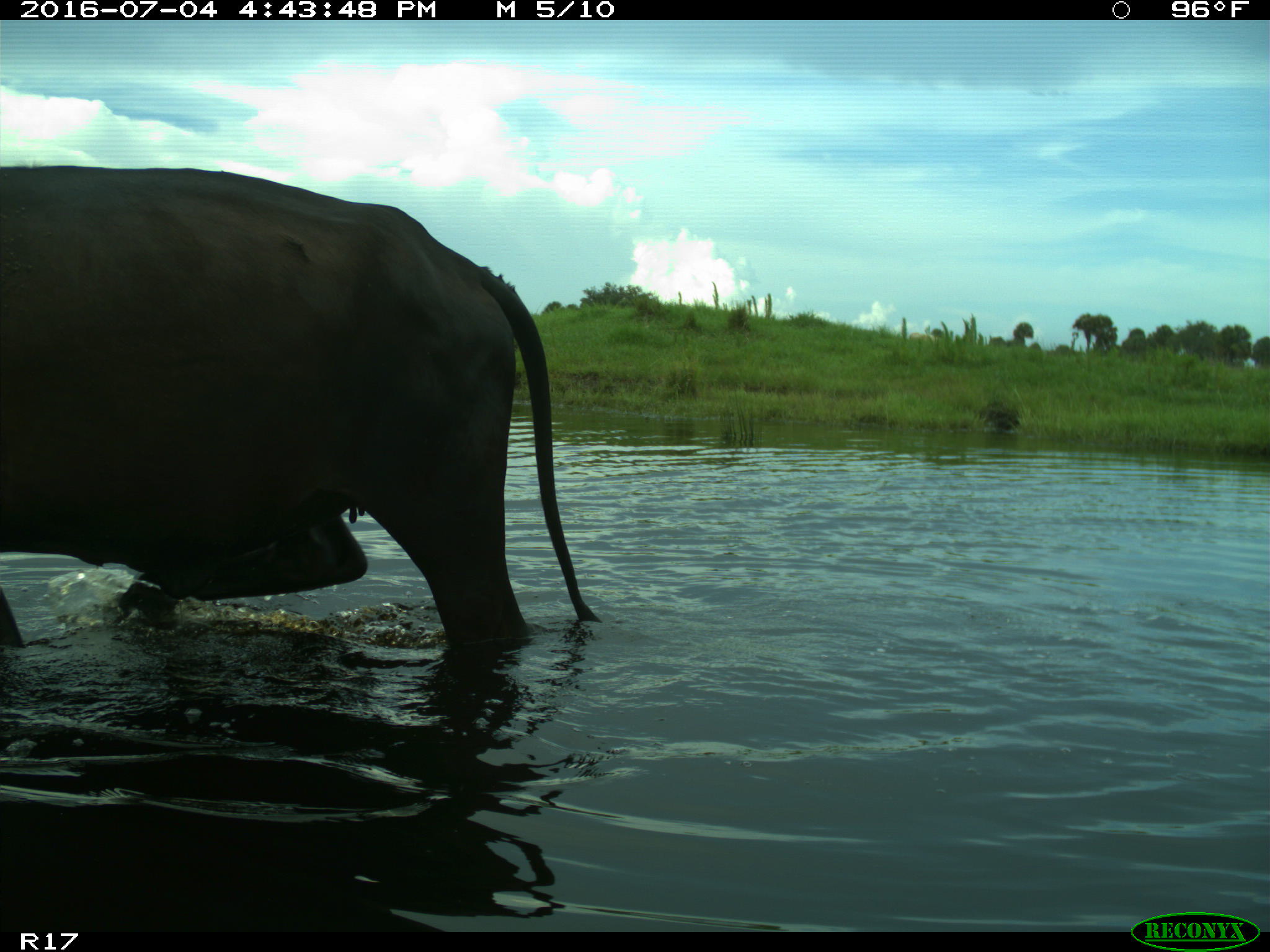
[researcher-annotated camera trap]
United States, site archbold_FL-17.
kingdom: Animalia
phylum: Chordata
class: Mammalia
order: Artiodactyla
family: Bovidae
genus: Bos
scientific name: Bos taurus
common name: domestic cow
Bos taurus (domestic cow).